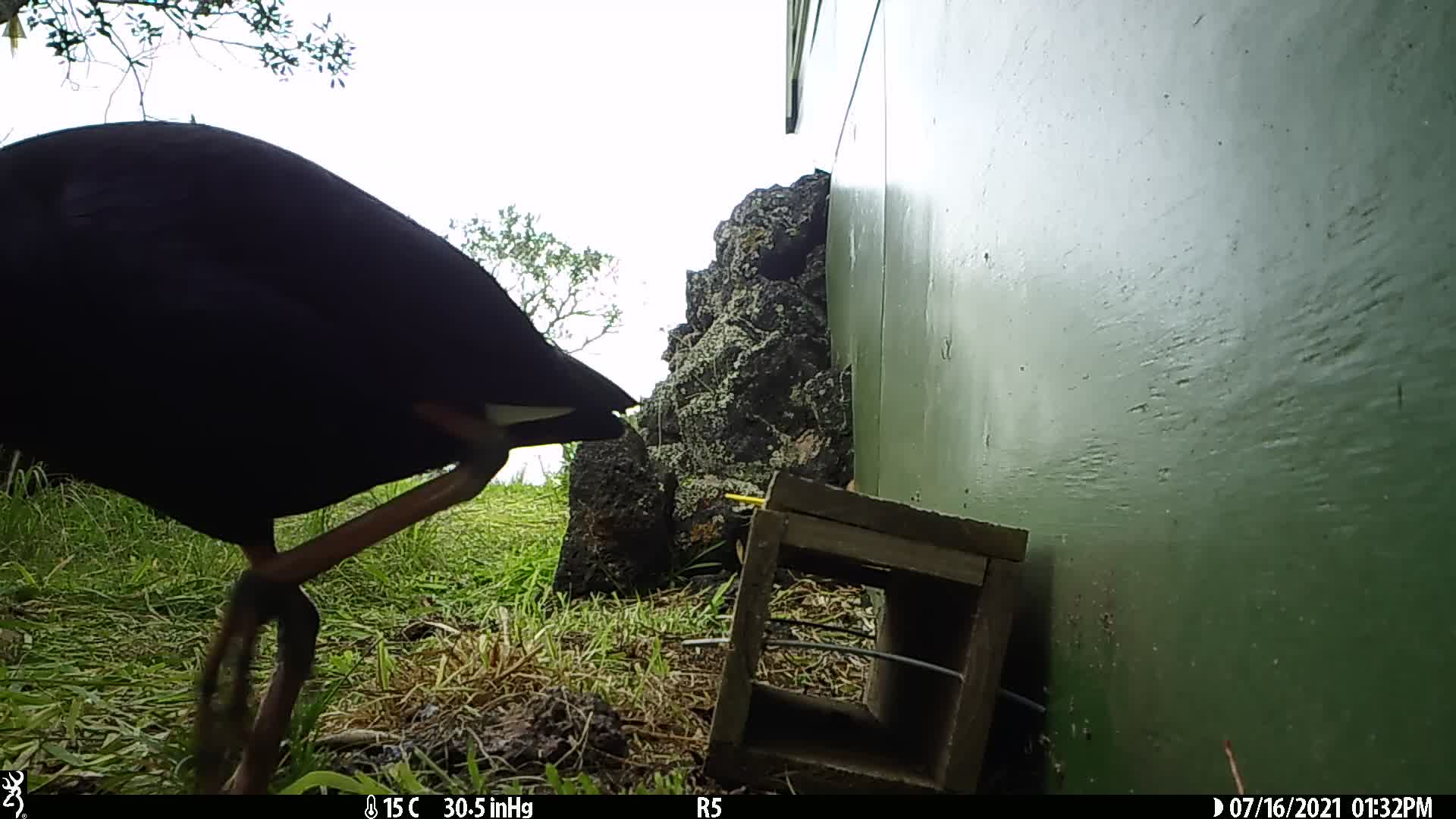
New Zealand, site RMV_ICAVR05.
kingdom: Animalia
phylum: Chordata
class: Aves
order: Gruiformes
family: Rallidae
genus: Porphyrio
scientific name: Porphyrio melanotus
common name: australasian swamphen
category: pukeko